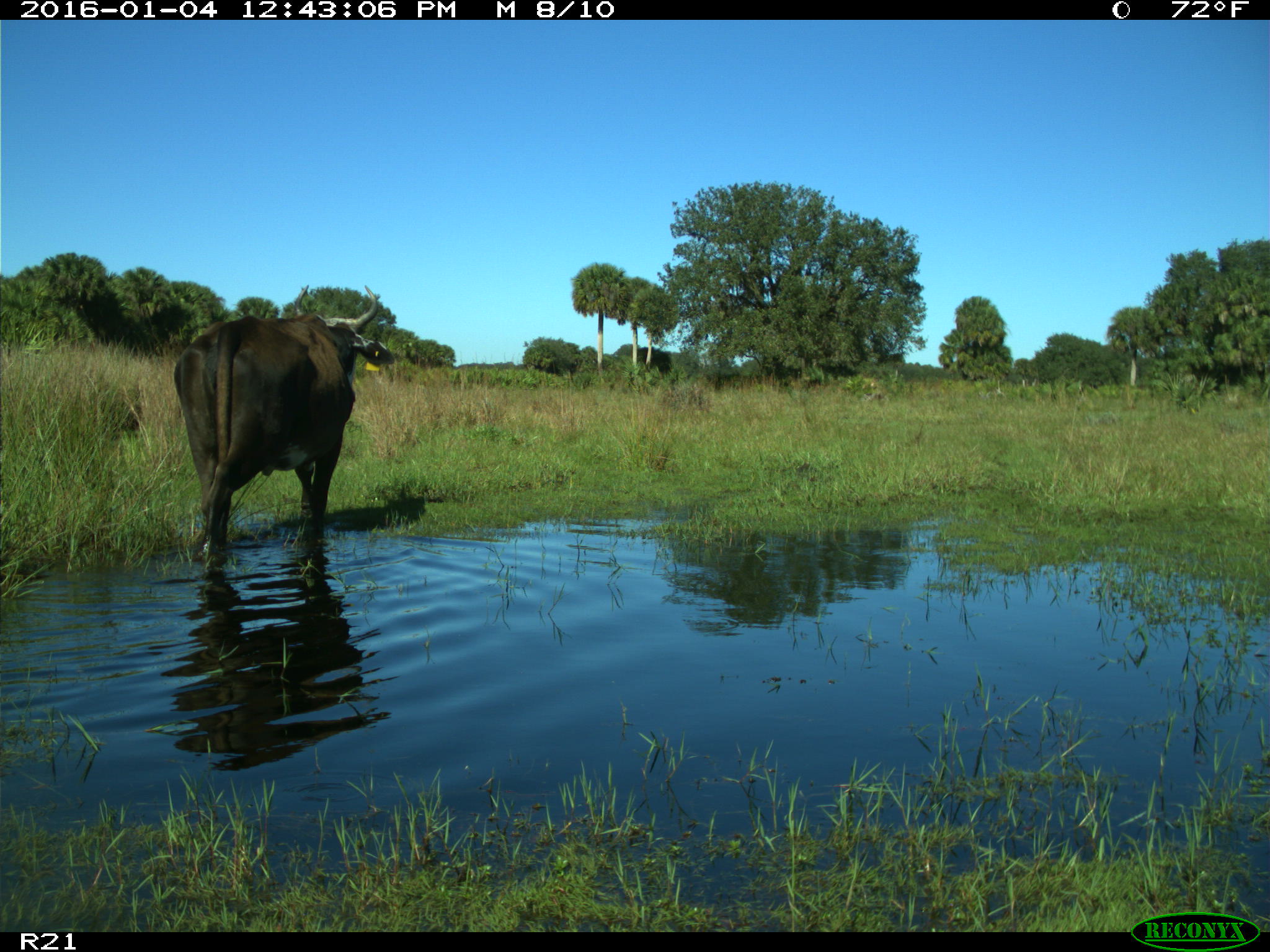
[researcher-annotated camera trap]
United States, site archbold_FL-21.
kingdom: Animalia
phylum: Chordata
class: Mammalia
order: Artiodactyla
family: Bovidae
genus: Bos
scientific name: Bos taurus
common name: domestic cow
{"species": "Bos taurus (domestic cow)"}